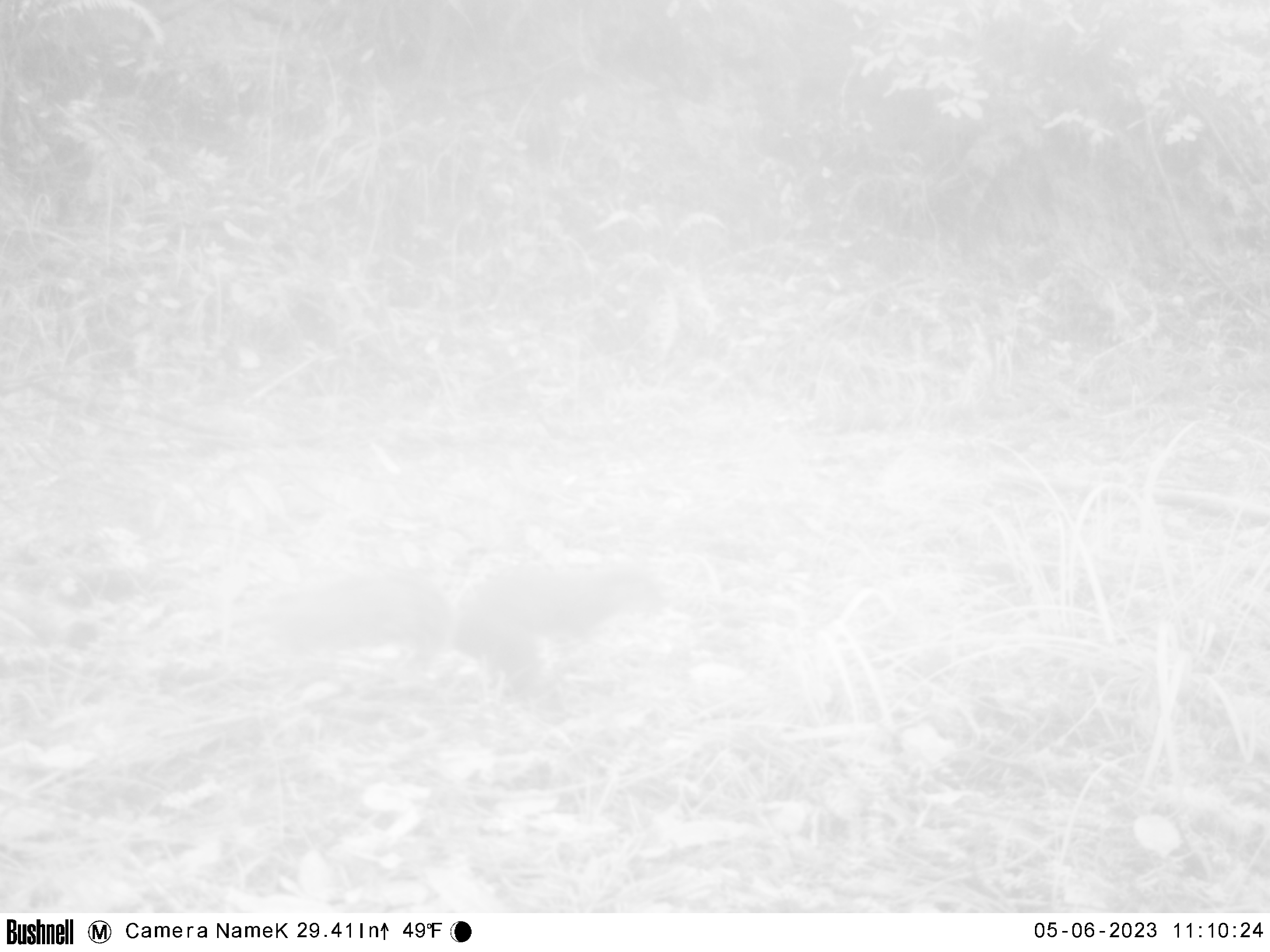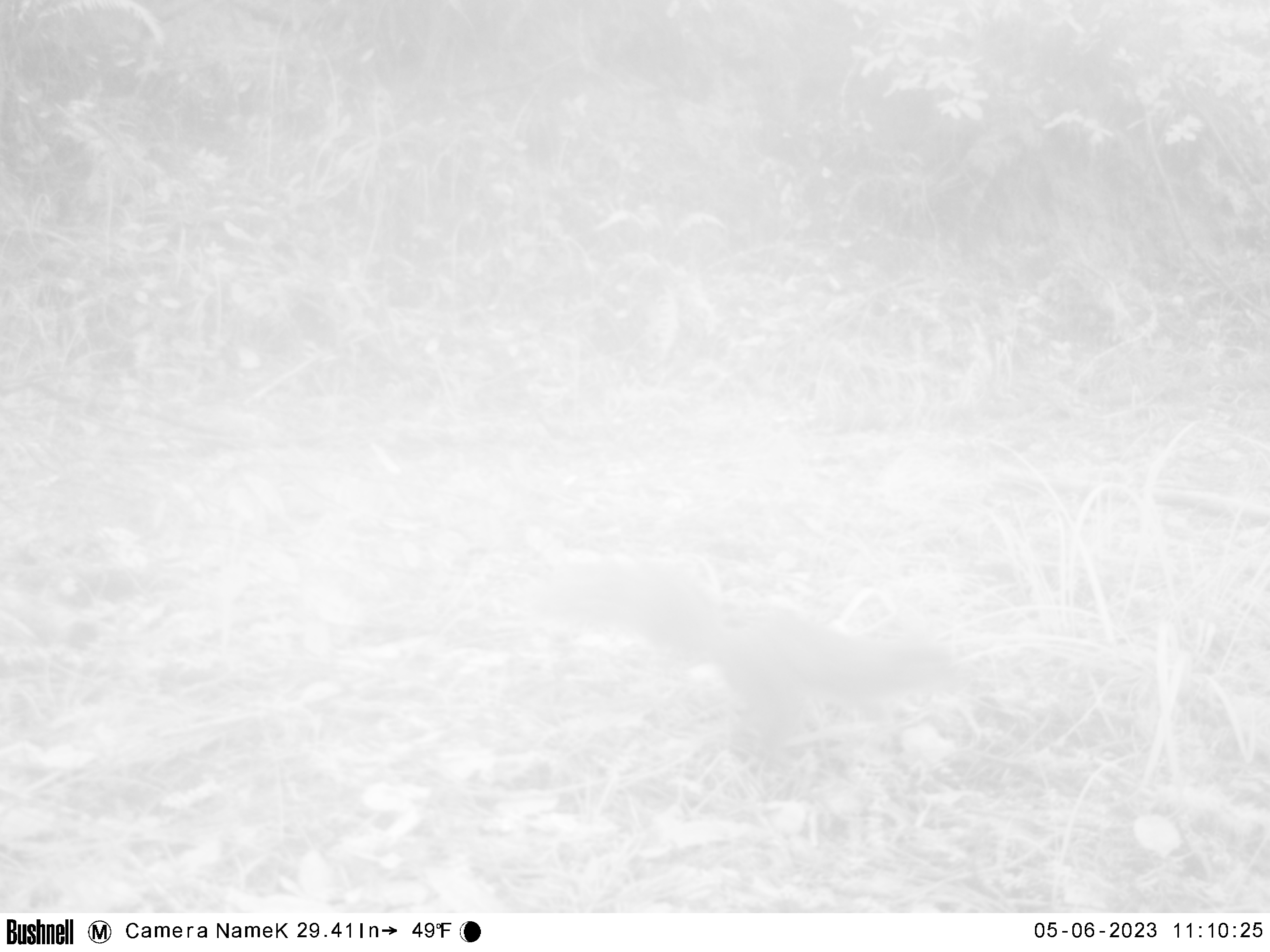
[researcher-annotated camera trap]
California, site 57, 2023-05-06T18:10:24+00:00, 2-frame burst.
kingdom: Animalia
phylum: Chordata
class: Mammalia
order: Rodentia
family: Sciuridae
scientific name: Sciuridae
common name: squirrel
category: unknown squirrel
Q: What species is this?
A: Unknown squirrel (squirrel) (Sciuridae).